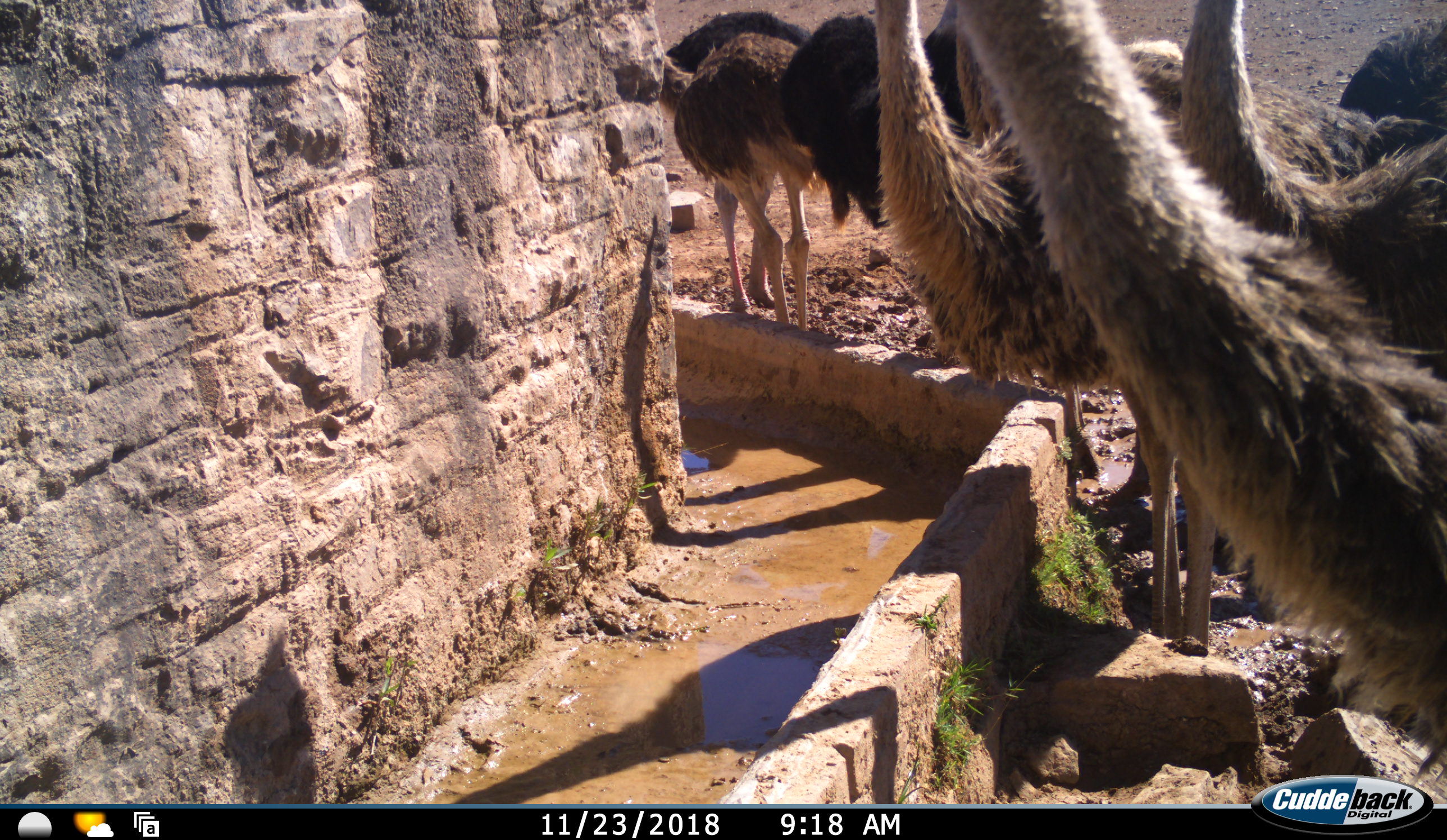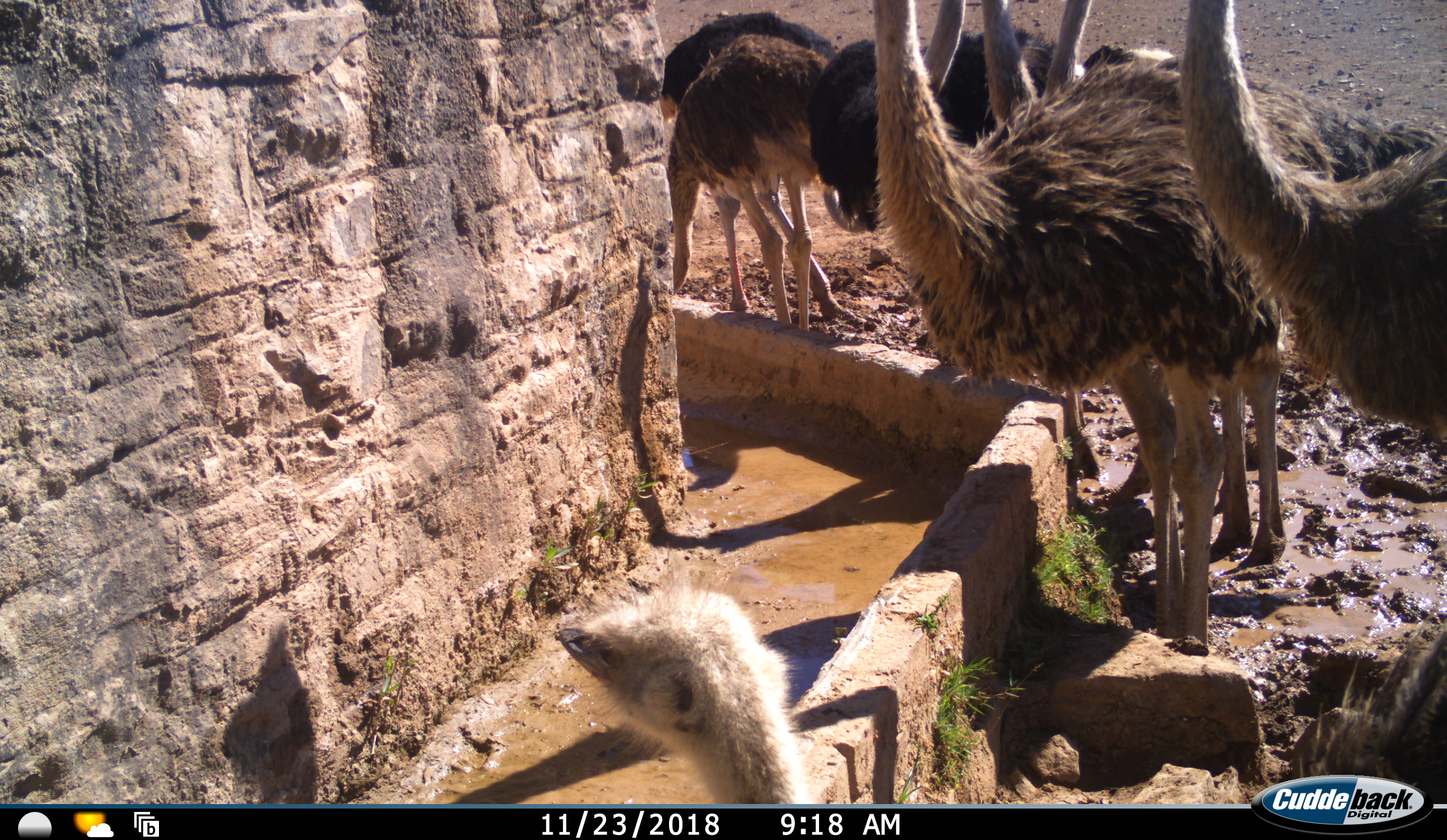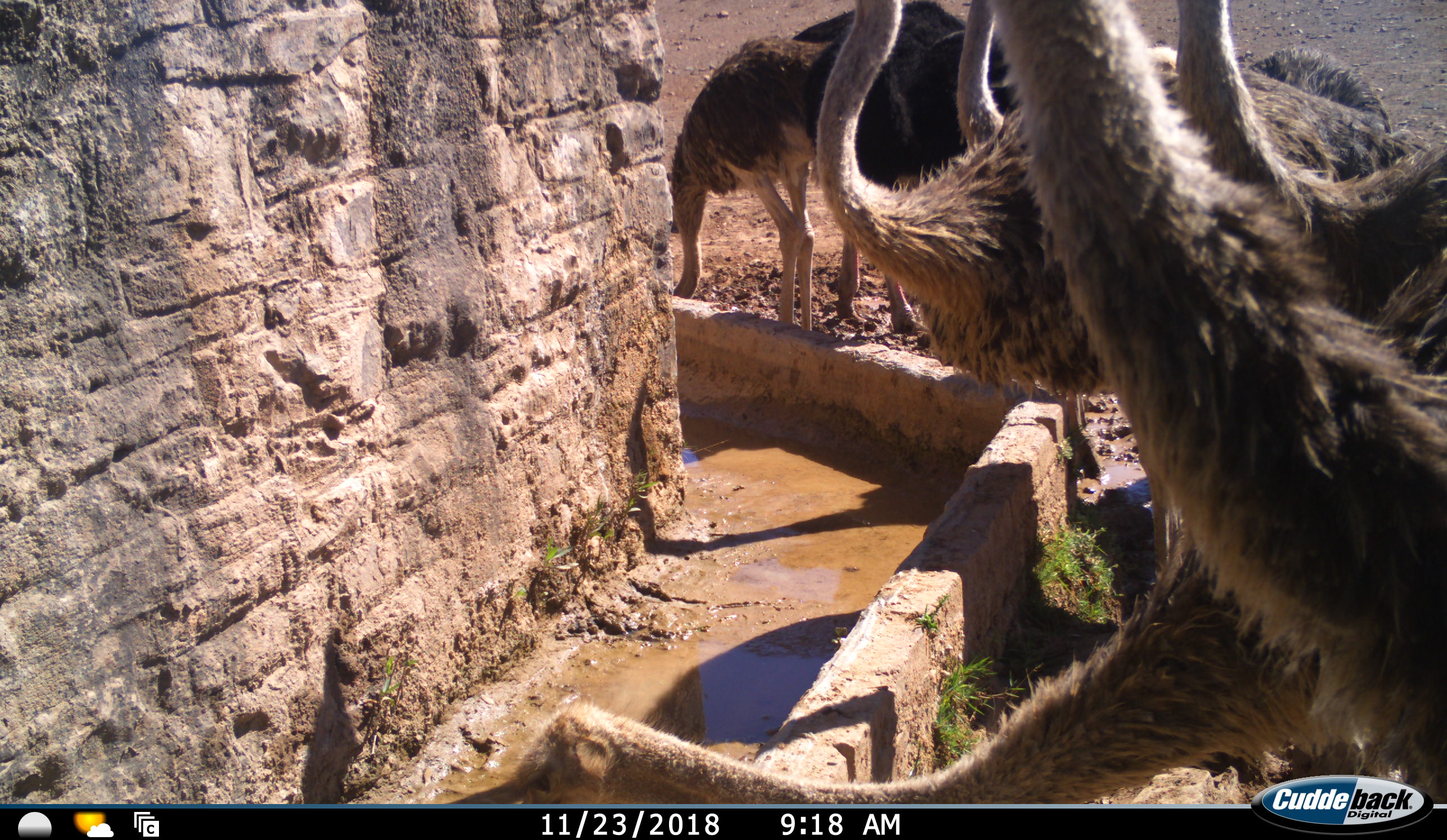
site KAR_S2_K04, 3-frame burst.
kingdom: Animalia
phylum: Chordata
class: Aves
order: Struthioniformes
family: Struthionidae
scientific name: Struthionidae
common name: ostrich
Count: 8.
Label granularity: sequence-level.